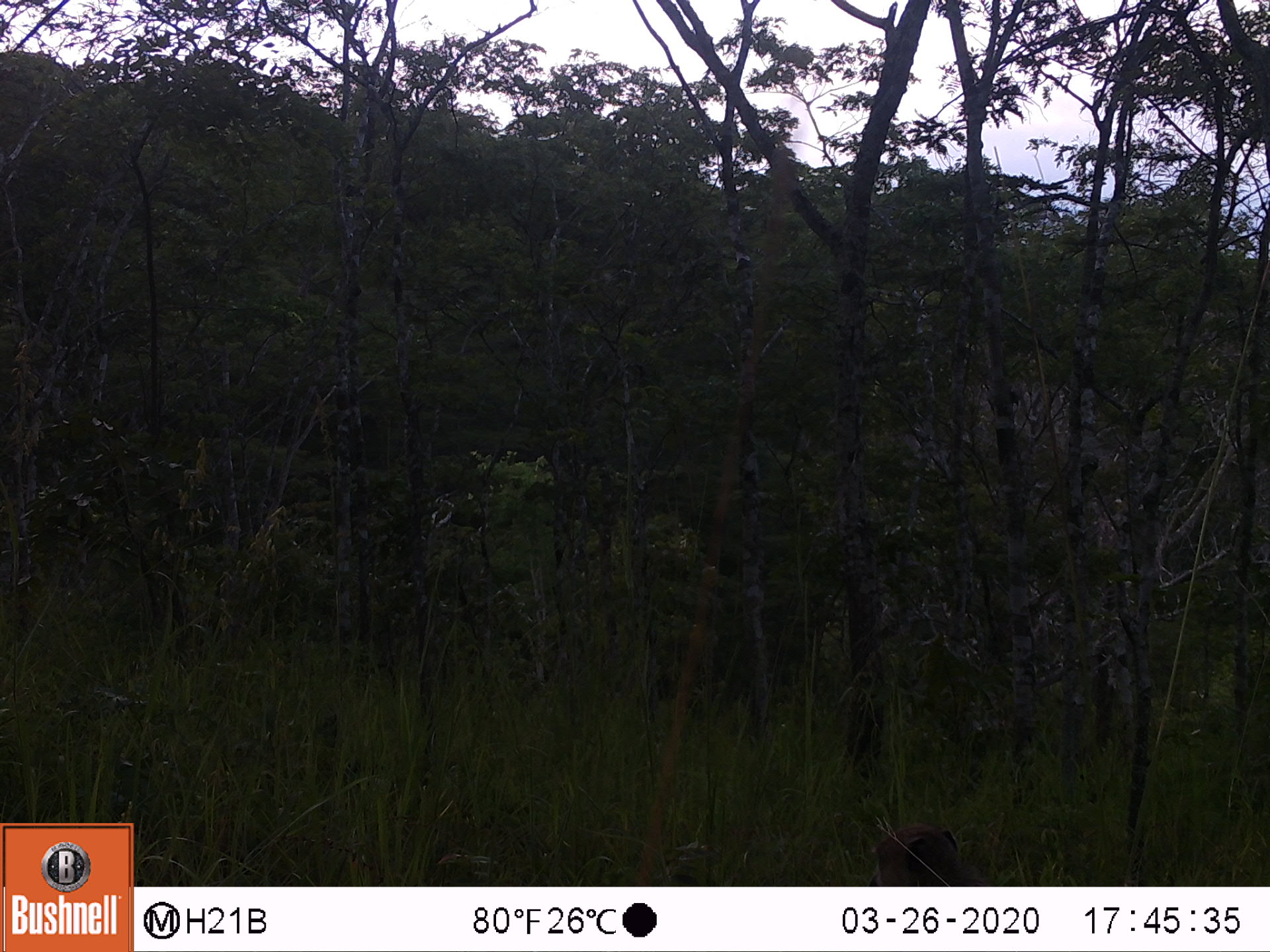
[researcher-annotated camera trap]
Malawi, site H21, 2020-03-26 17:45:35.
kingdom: Animalia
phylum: Chordata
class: Mammalia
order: Primates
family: Cercopithecidae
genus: Papio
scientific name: Papio cynocephalus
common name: yellow baboon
Yellow baboon (Papio cynocephalus), count 1.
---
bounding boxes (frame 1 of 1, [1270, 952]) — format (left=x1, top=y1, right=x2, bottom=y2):
yellow baboon: (left=865, top=823, right=982, bottom=882)